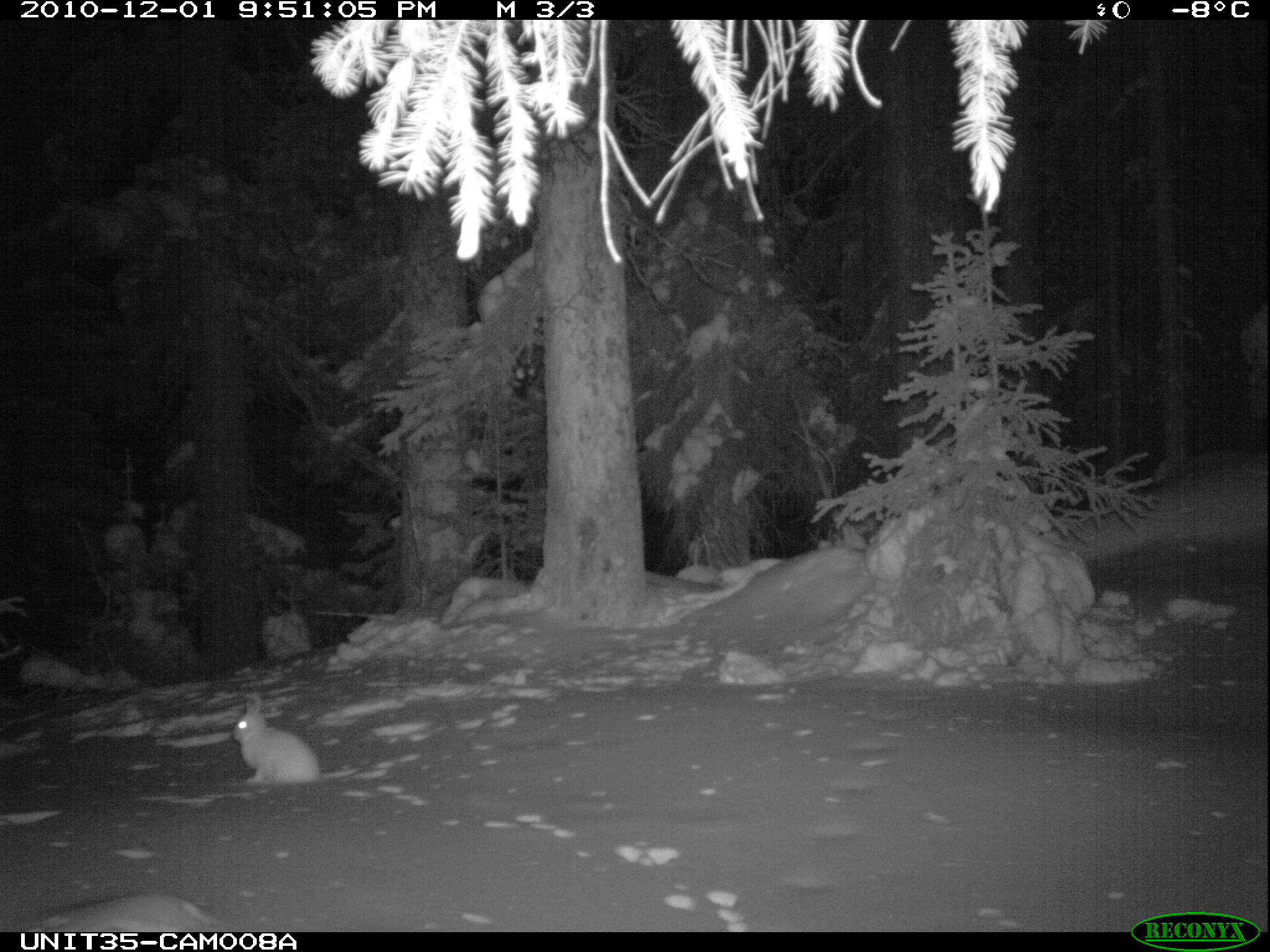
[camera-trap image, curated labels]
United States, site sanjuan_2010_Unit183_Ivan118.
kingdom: Animalia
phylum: Chordata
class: Mammalia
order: Lagomorpha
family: Leporidae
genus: Lepus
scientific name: Lepus americanus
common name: snowshoe hare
Lepus americanus (snowshoe hare).